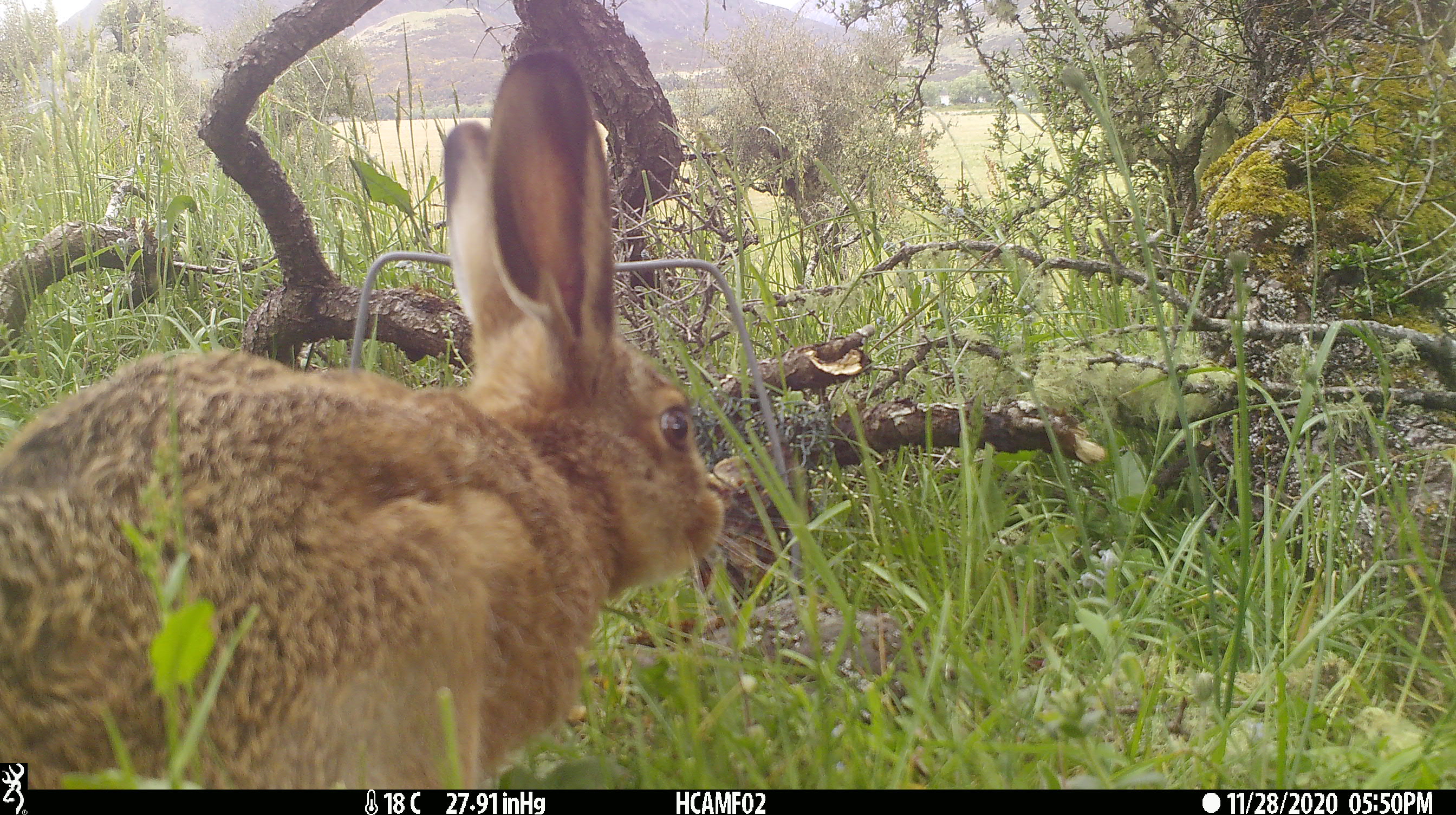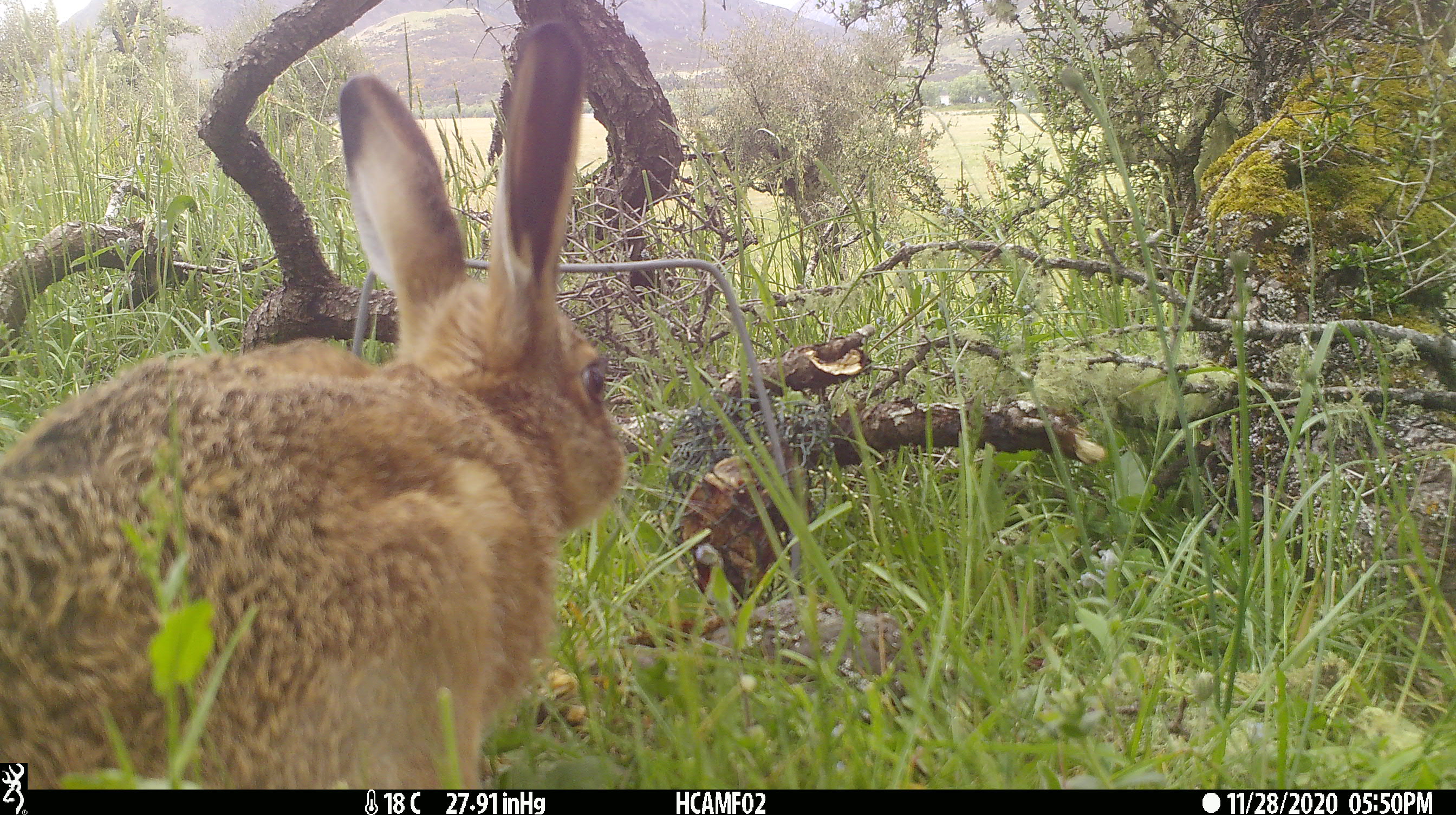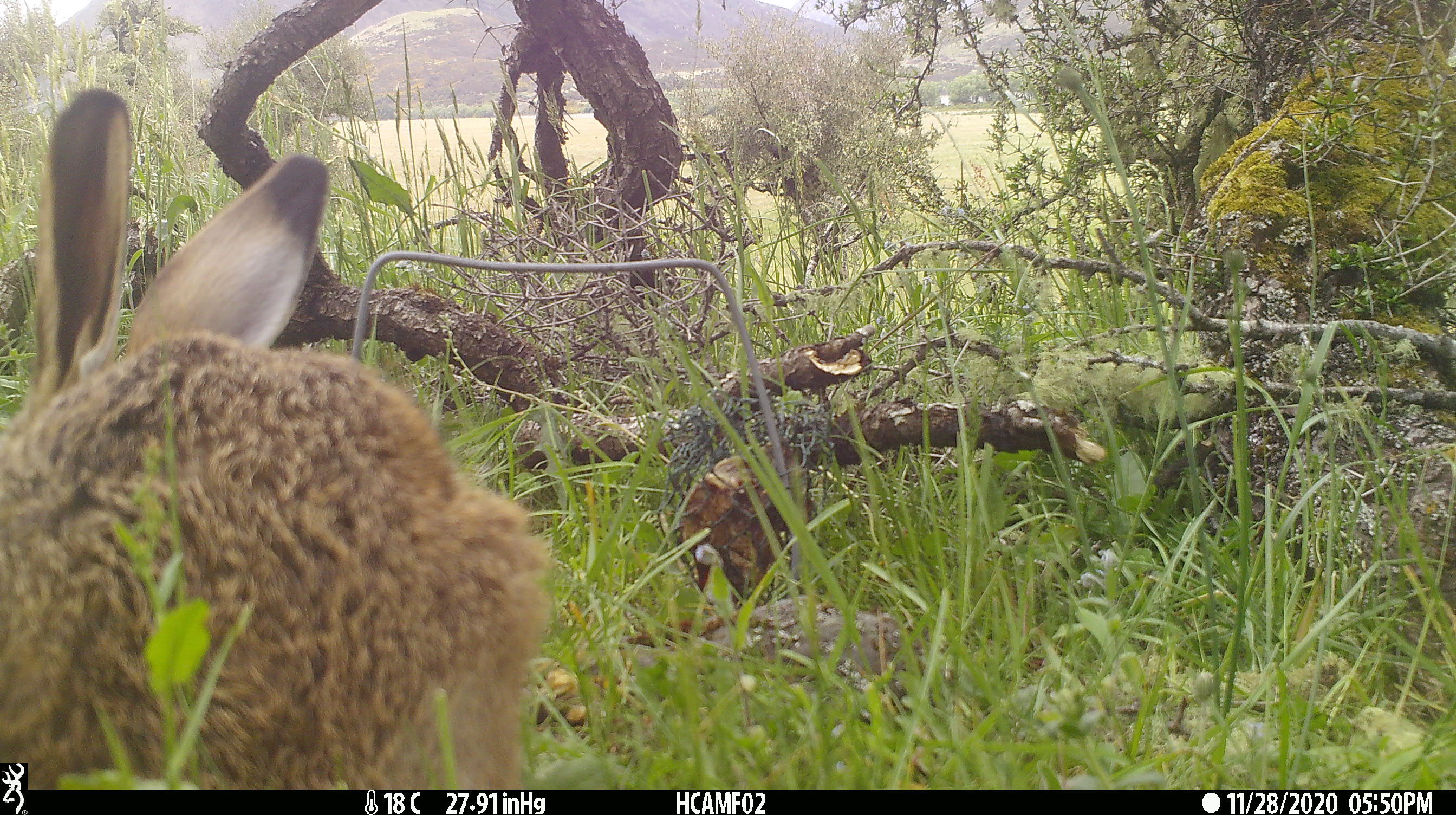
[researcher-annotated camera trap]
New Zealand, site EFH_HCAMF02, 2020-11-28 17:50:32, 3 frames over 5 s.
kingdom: Animalia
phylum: Chordata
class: Mammalia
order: Lagomorpha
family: Leporidae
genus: Lepus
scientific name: Lepus europaeus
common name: brown hare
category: hare